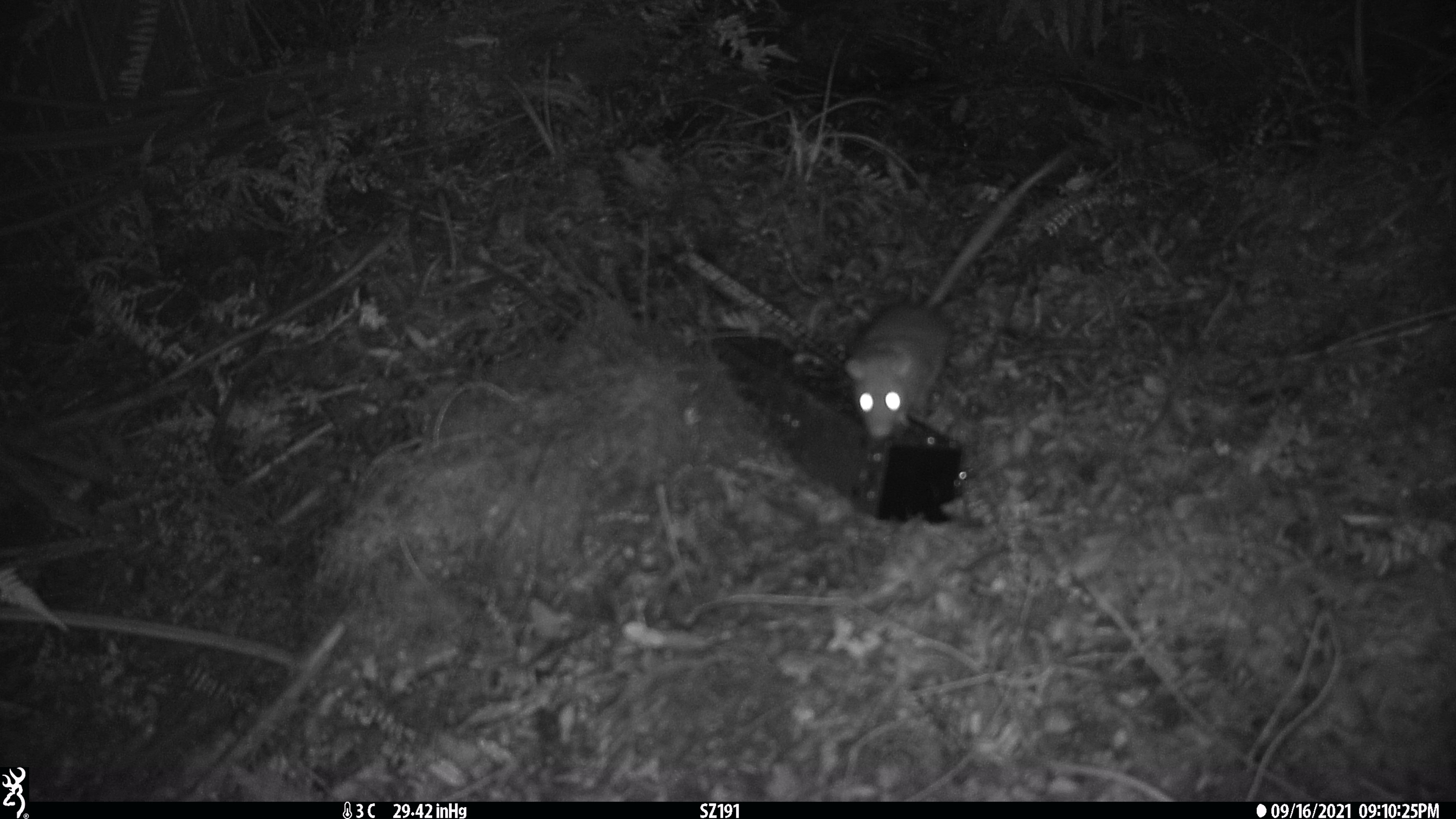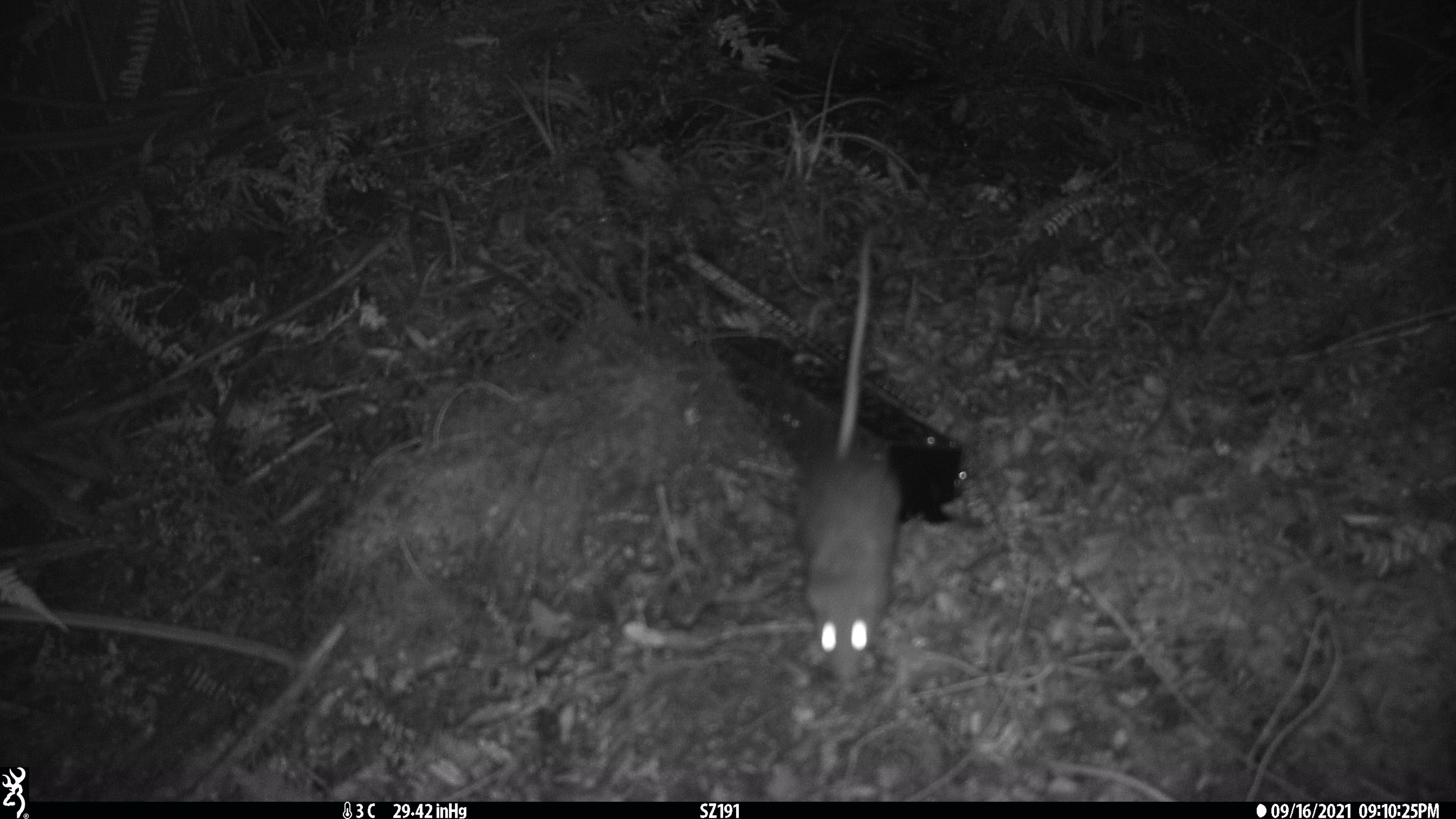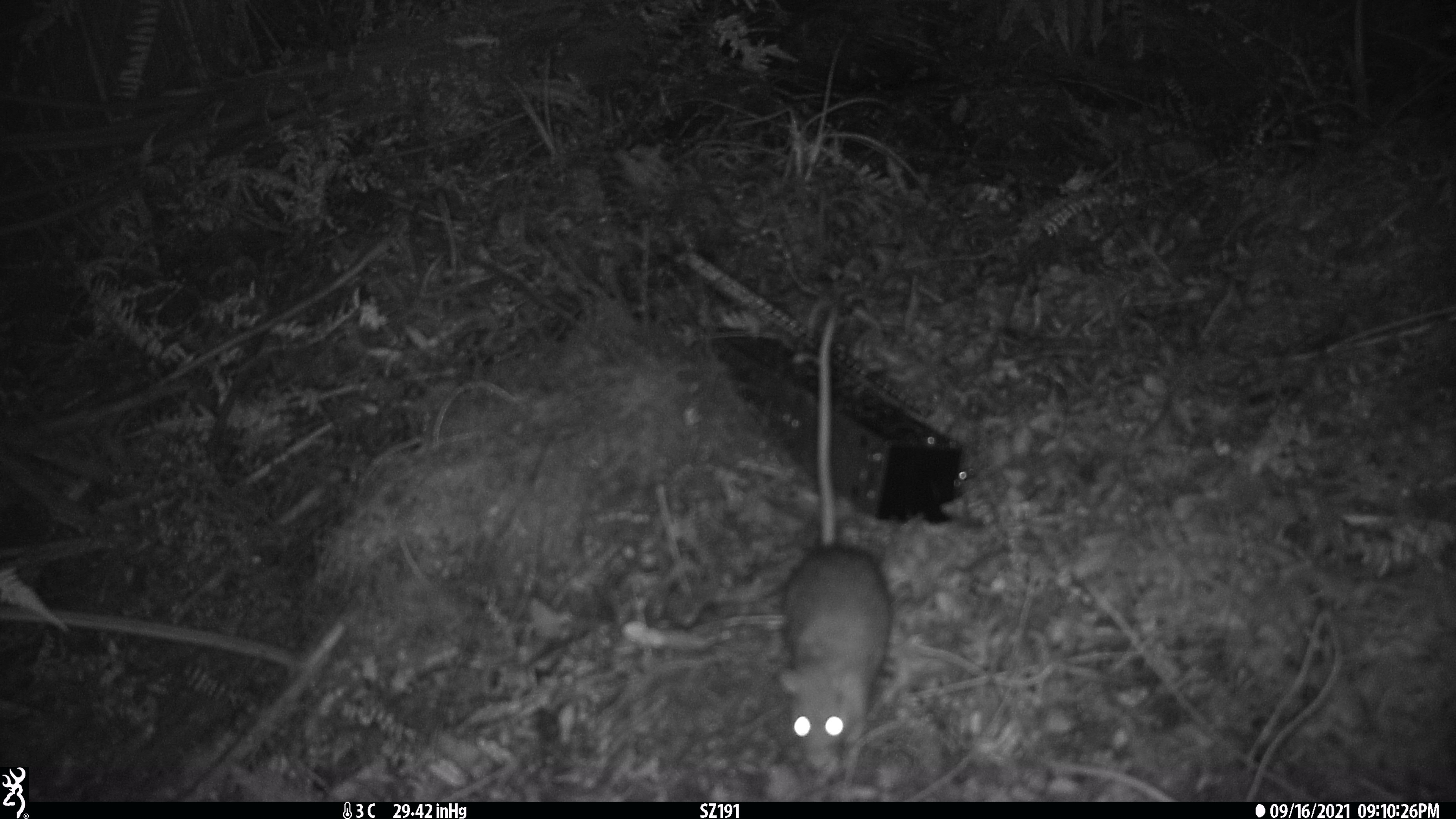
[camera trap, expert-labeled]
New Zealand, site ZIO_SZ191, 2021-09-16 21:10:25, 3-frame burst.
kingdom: Animalia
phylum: Chordata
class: Mammalia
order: Rodentia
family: Muridae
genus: Rattus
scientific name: Rattus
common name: rat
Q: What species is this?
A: Rat (Rattus).